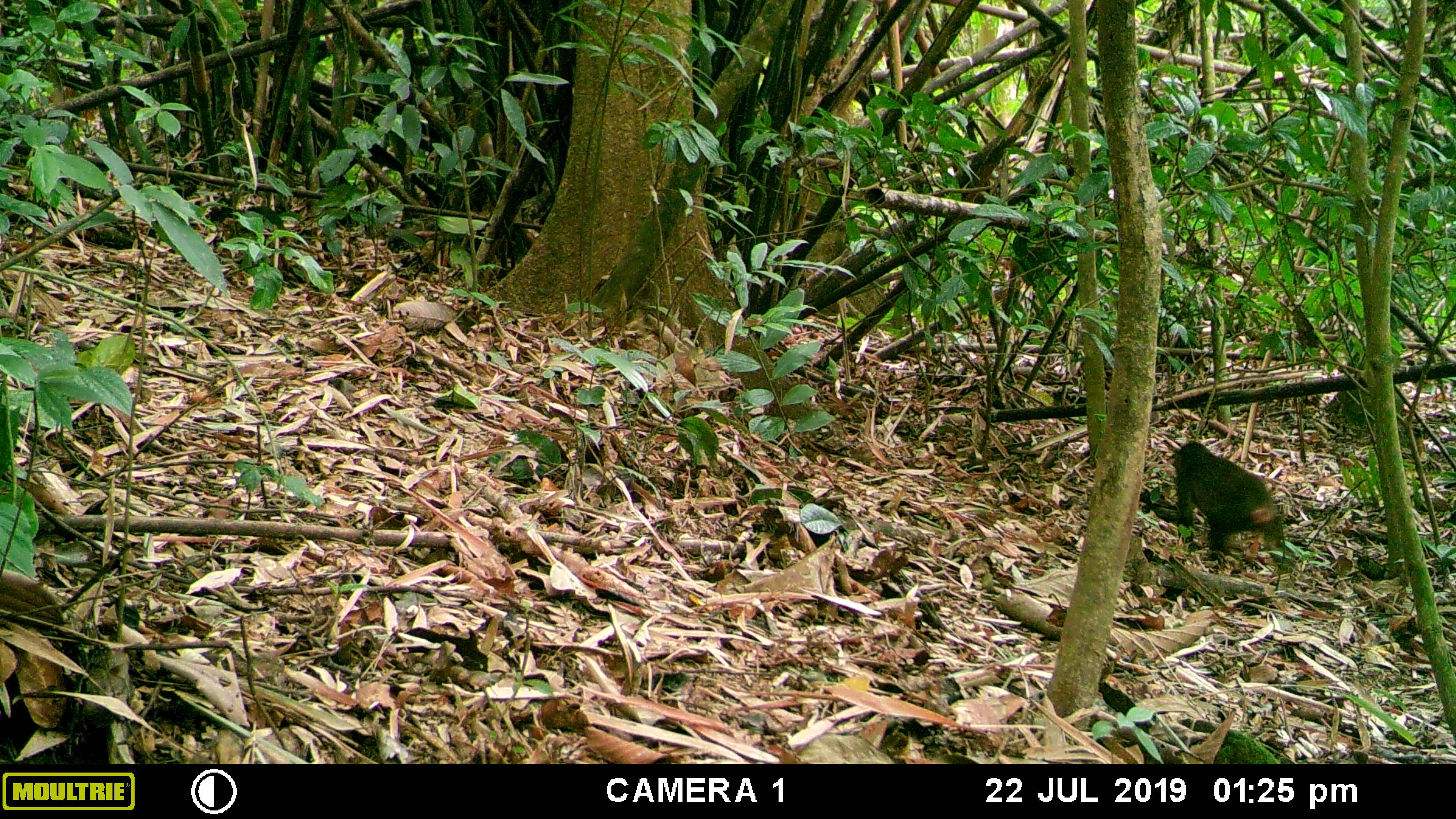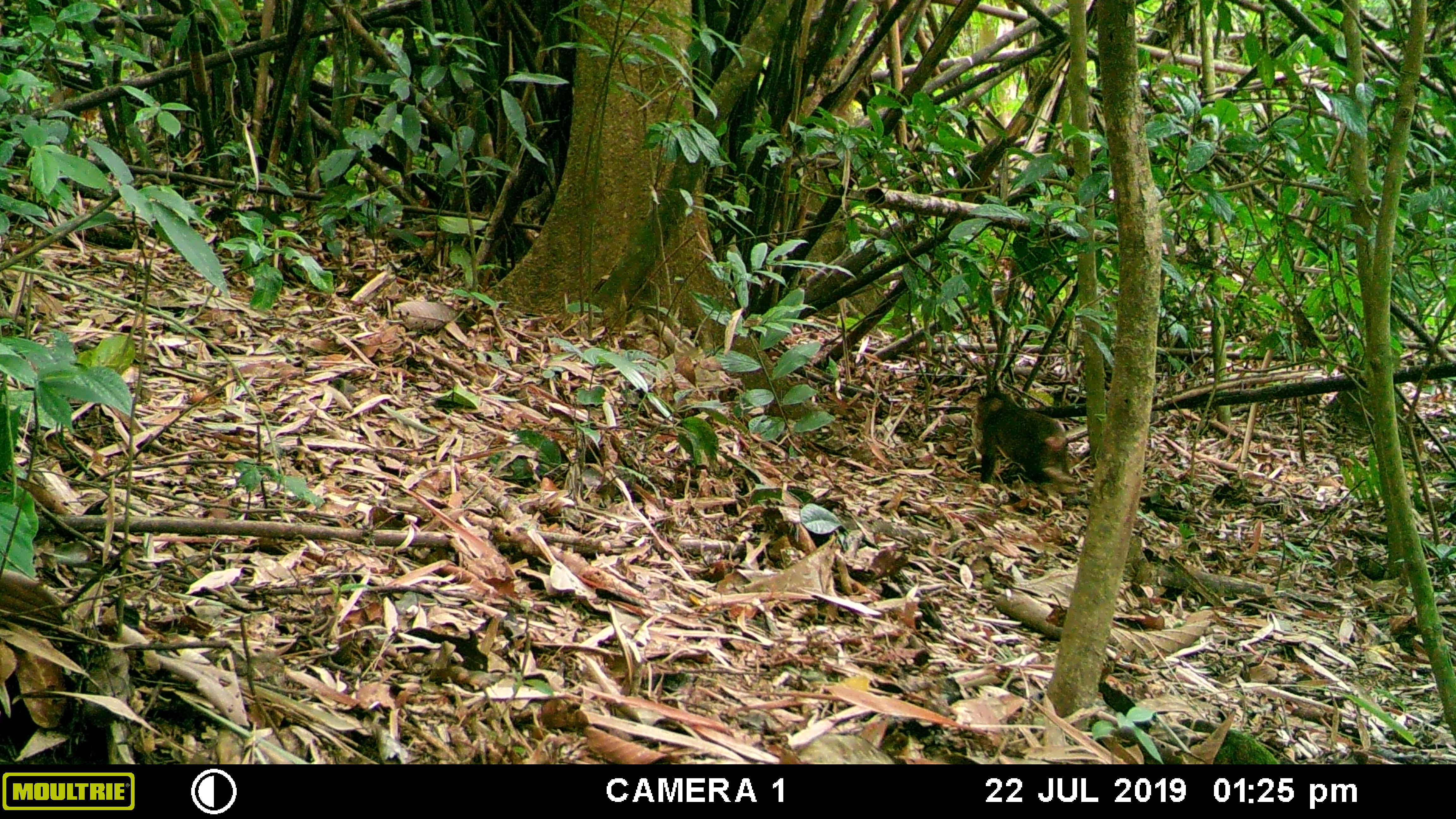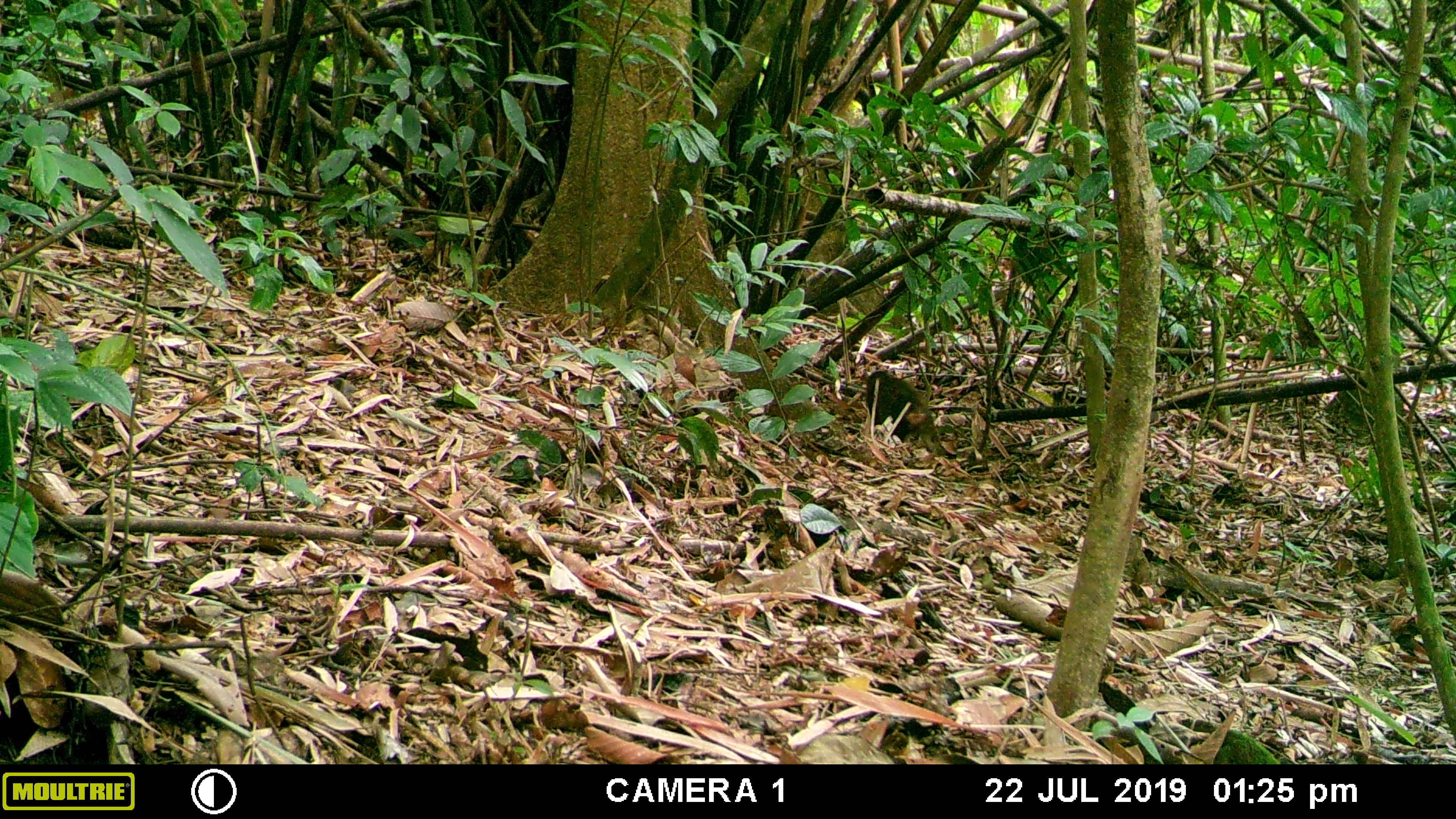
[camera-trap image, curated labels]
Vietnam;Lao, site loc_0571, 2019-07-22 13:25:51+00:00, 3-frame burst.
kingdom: Animalia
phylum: Chordata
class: Mammalia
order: Primates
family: Cercopithecidae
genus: Macaca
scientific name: Macaca arctoides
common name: stump-tailed macaque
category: stump tailed macaque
Stump tailed macaque (stump-tailed macaque) (Macaca arctoides). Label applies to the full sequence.